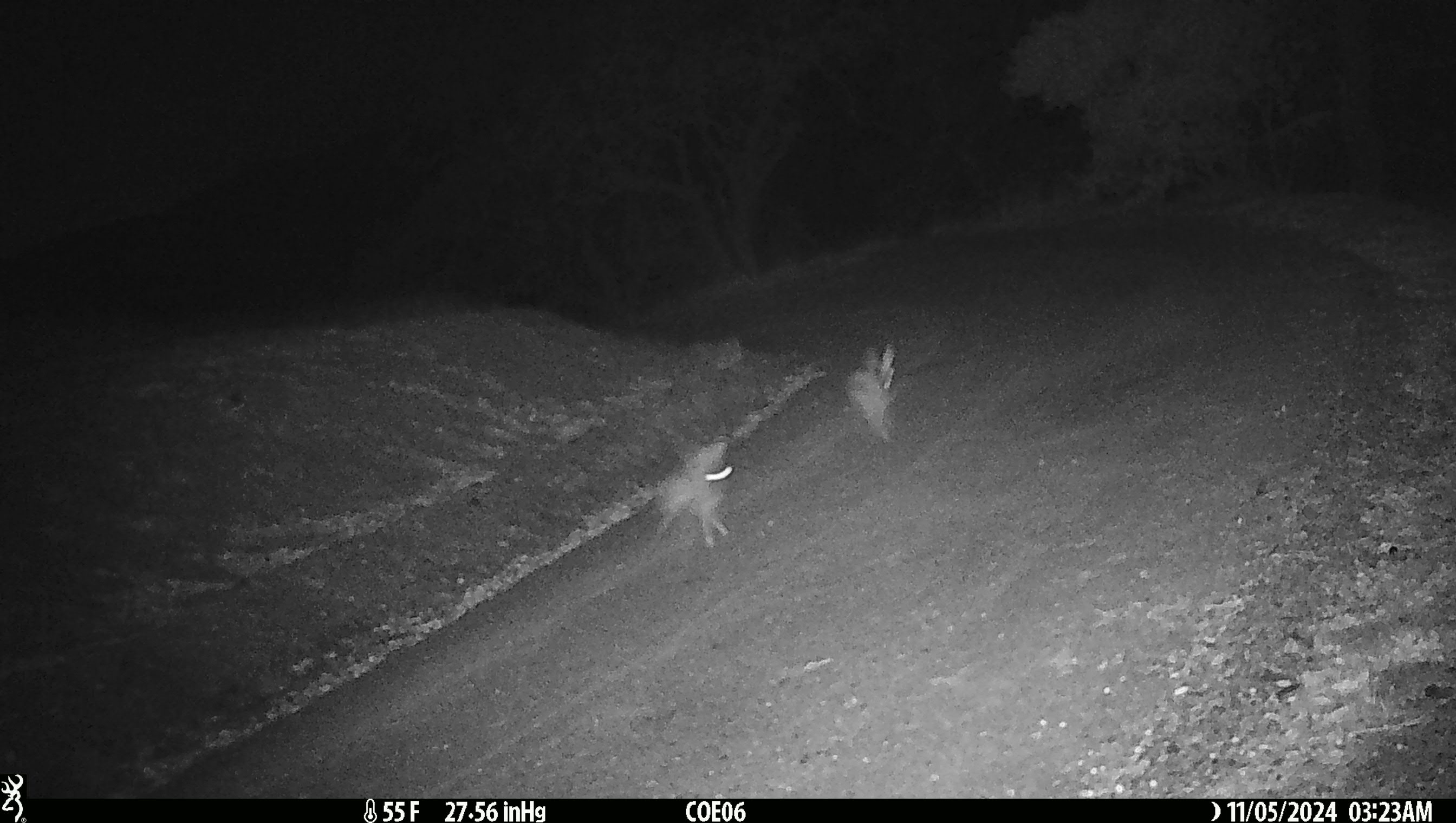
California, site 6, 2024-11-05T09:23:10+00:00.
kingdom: Animalia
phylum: Chordata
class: Mammalia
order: Lagomorpha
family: Leporidae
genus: Lepus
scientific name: Lepus californicus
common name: black-tailed jackrabbit